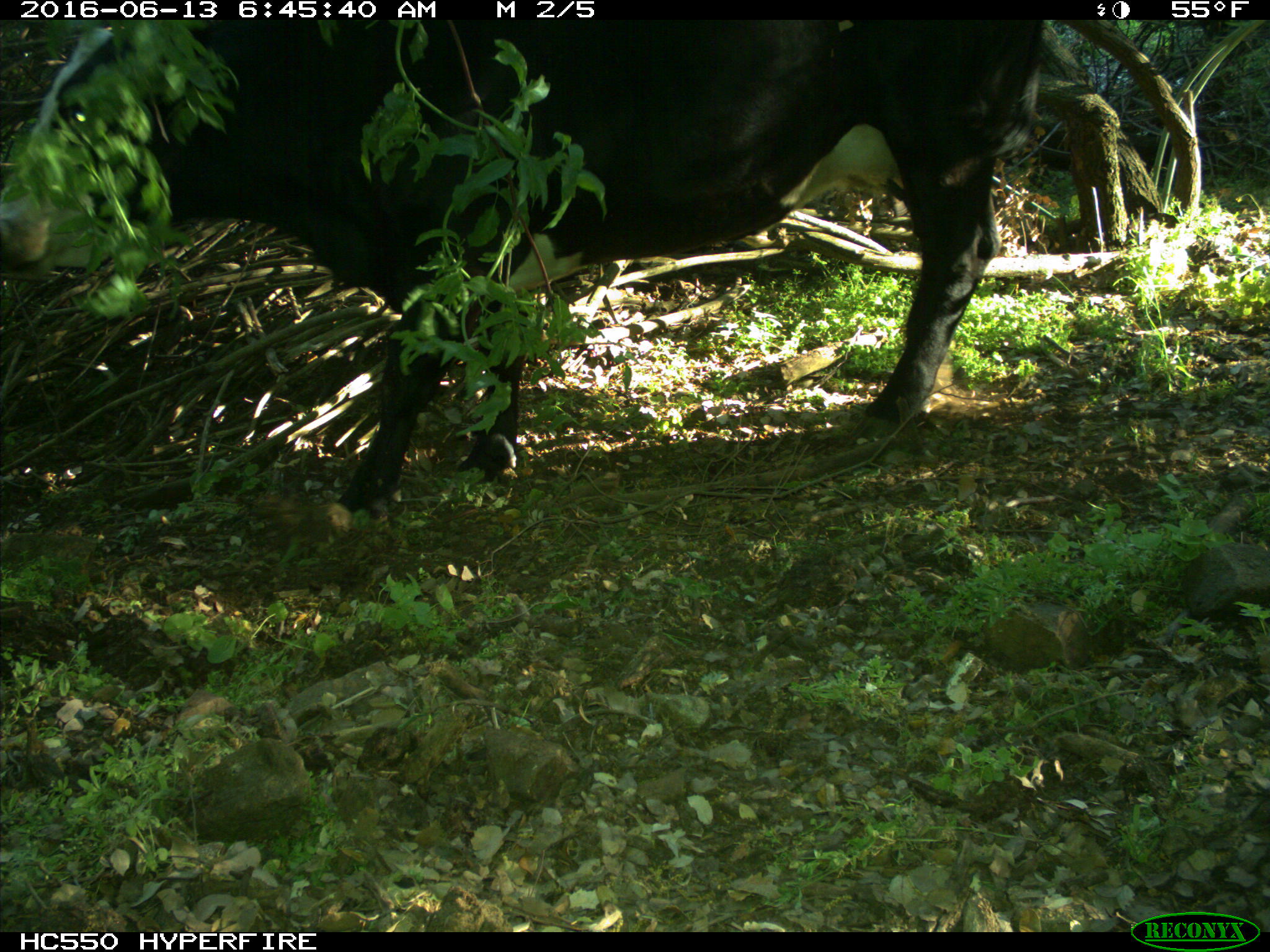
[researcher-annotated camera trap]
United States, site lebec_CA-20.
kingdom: Animalia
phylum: Chordata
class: Mammalia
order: Artiodactyla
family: Bovidae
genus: Bos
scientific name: Bos taurus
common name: domestic cow